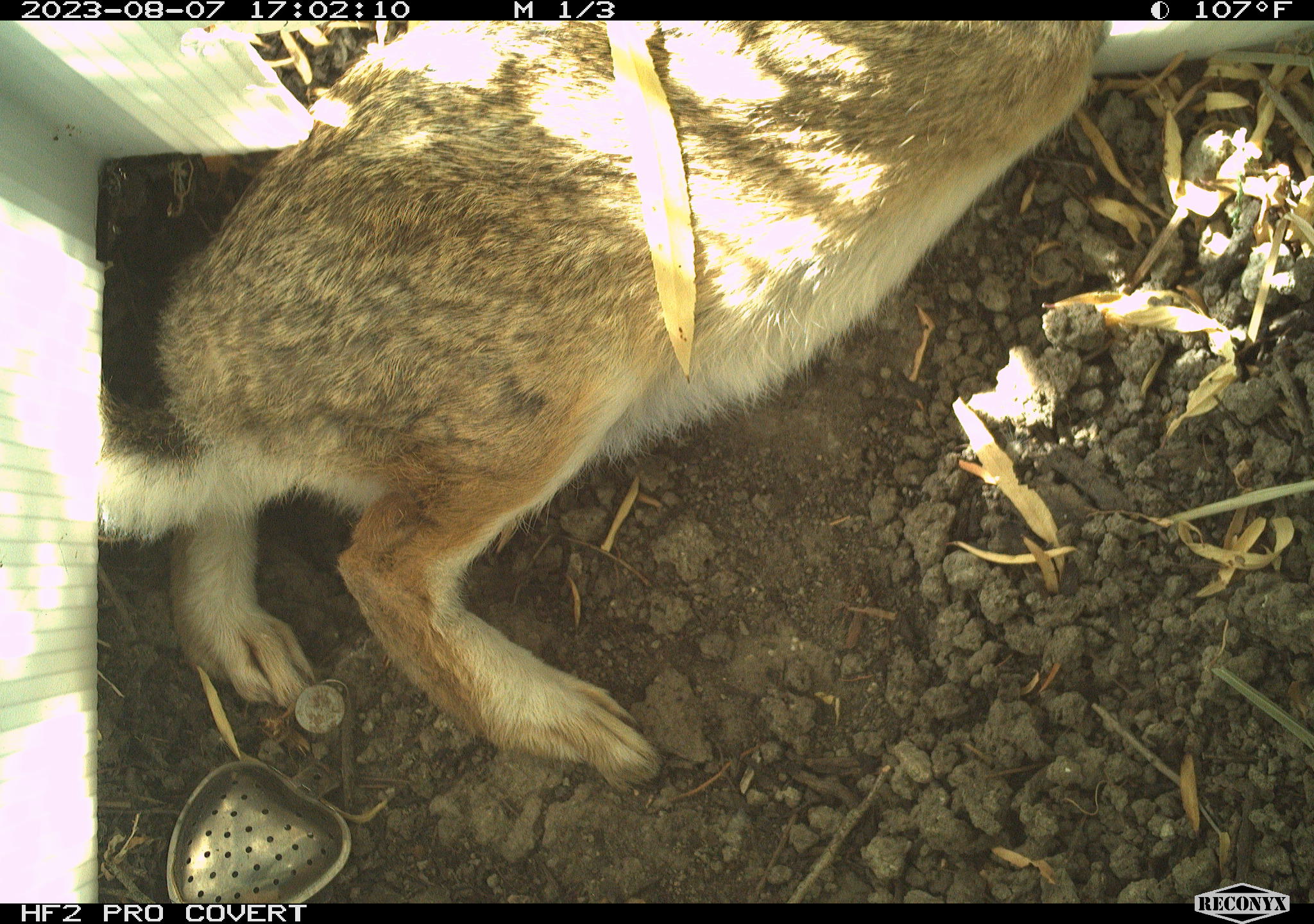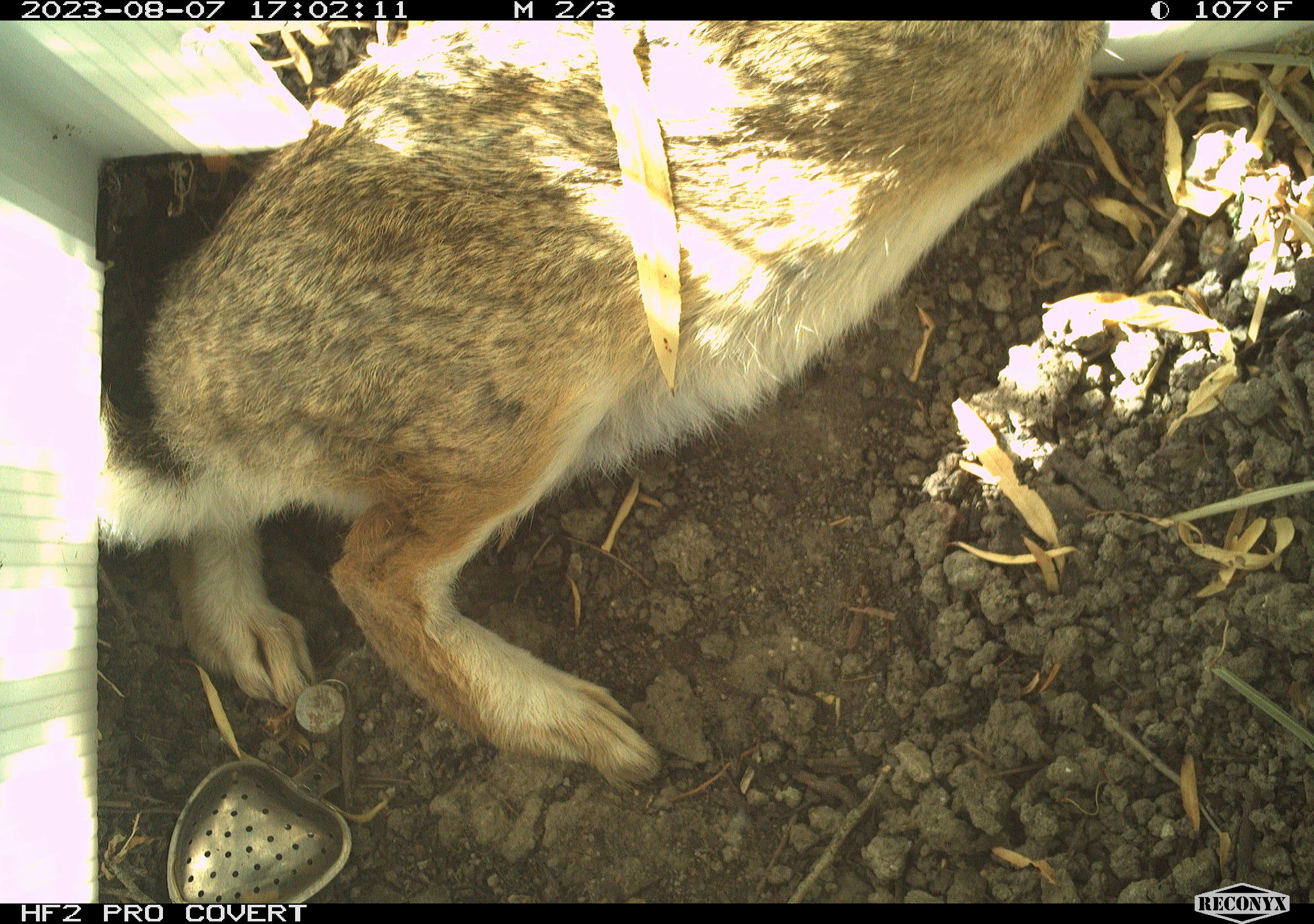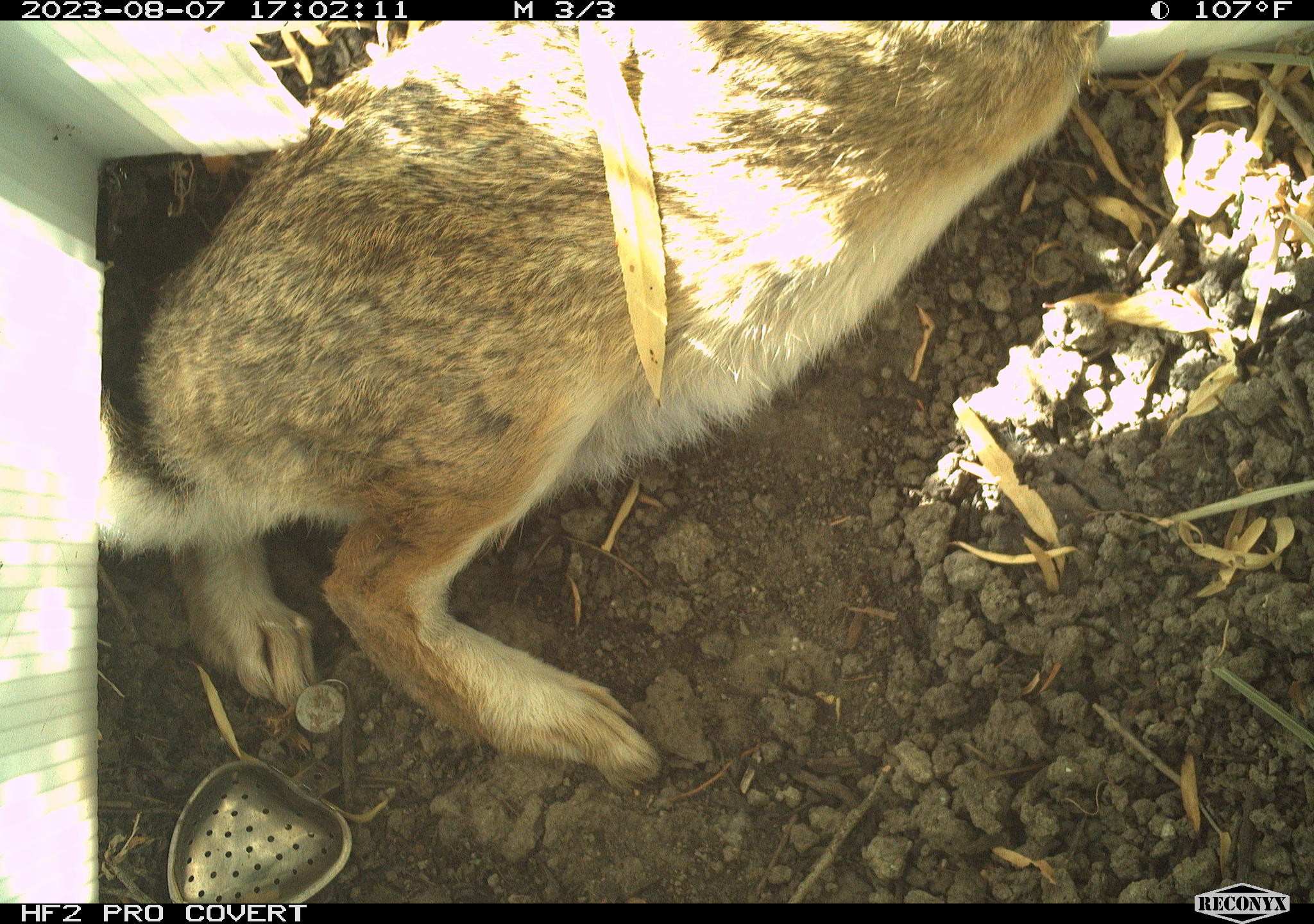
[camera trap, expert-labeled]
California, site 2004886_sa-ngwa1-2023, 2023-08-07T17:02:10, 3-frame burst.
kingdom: Animalia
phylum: Chordata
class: Mammalia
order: Lagomorpha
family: Leporidae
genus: Sylvilagus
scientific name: Sylvilagus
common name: cottontail rabbits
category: sylvilagus species